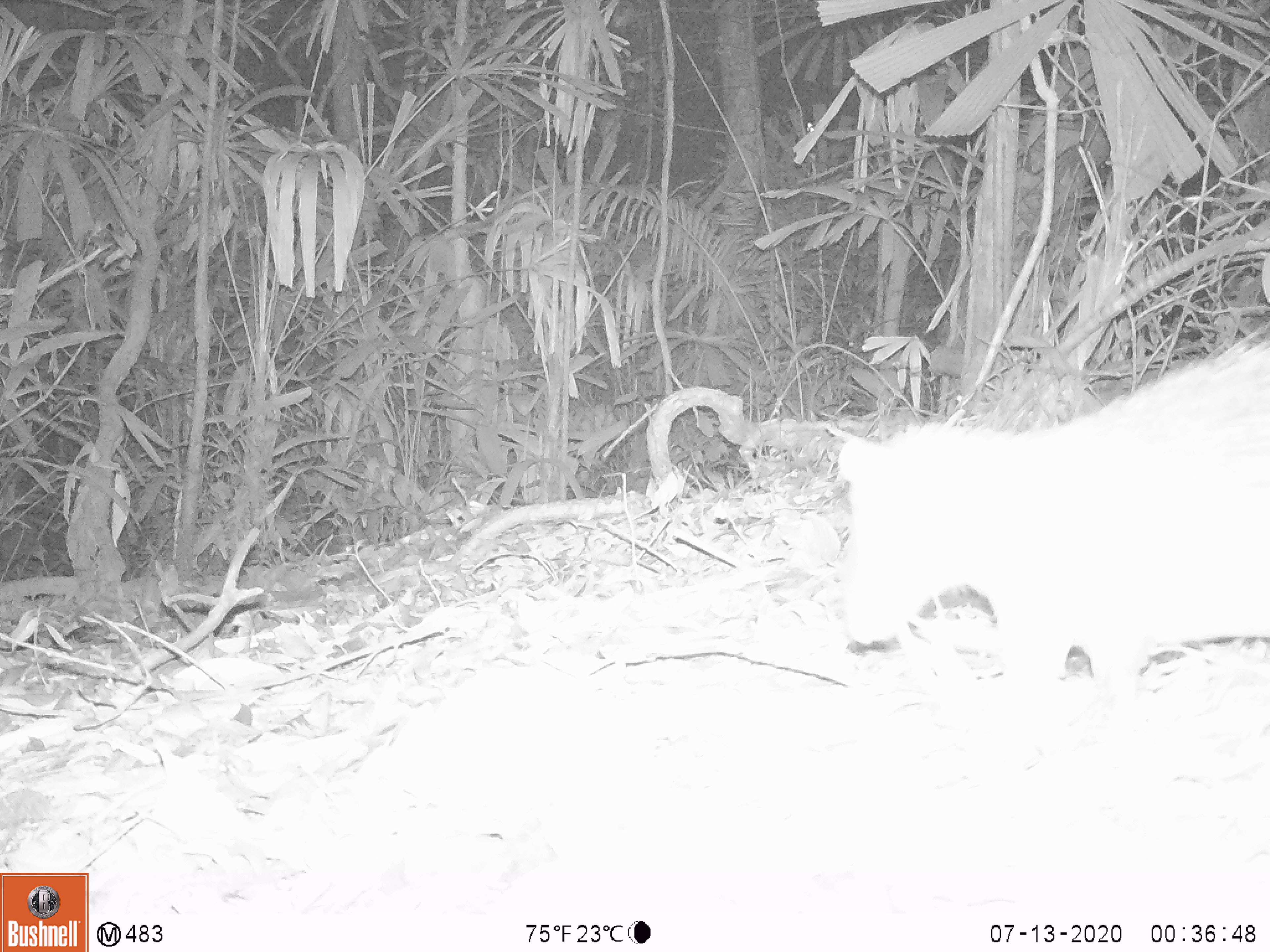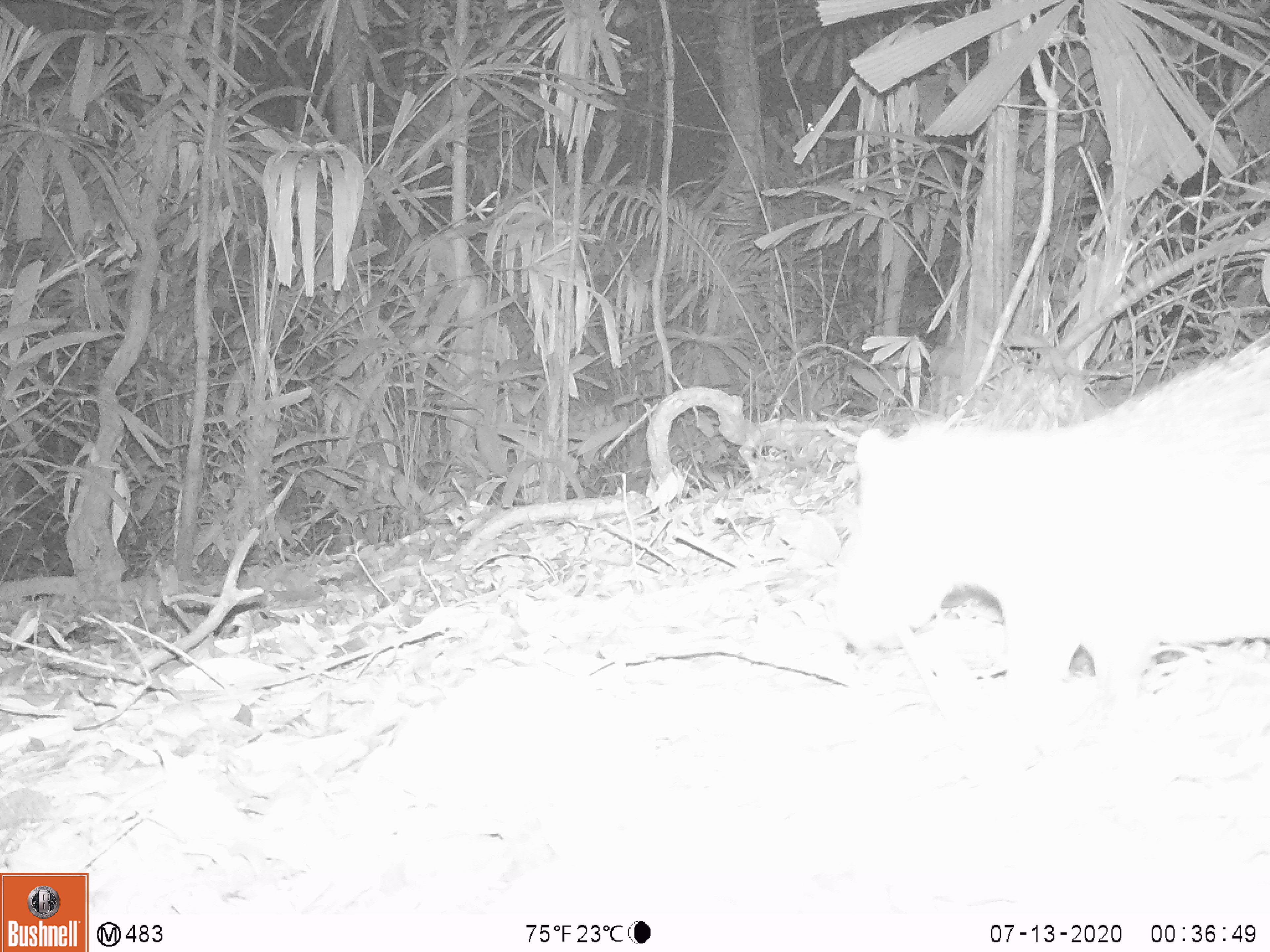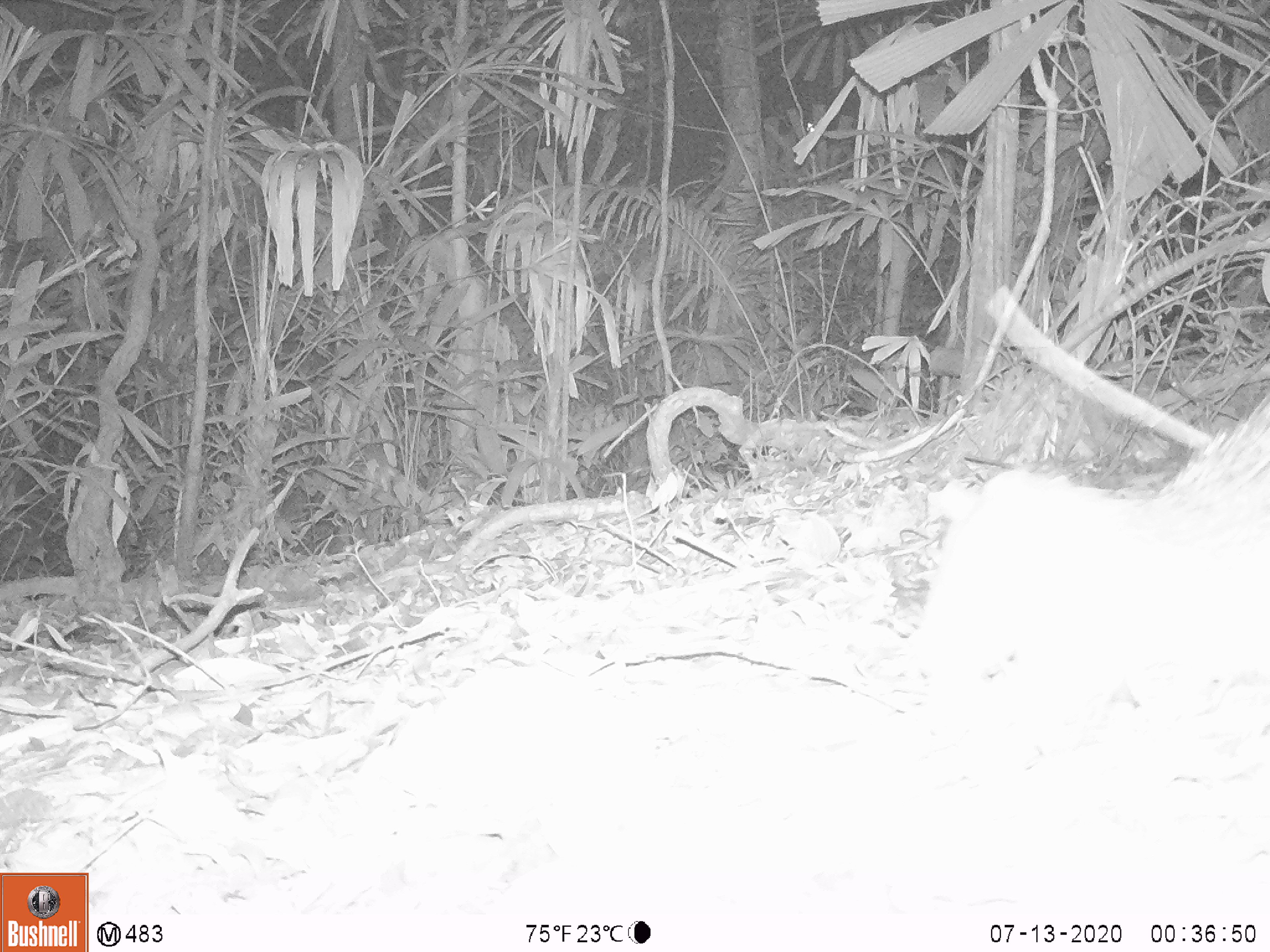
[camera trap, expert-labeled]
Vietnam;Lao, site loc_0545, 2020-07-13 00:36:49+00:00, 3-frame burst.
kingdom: Animalia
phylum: Chordata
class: Mammalia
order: Rodentia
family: Hystricidae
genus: Atherurus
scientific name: Atherurus macrourus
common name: asiatic brush-tailed porcupine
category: asiatic brush tailed porcupine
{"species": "asiatic brush tailed porcupine (asiatic brush-tailed porcupine) (Atherurus macrourus)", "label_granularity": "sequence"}